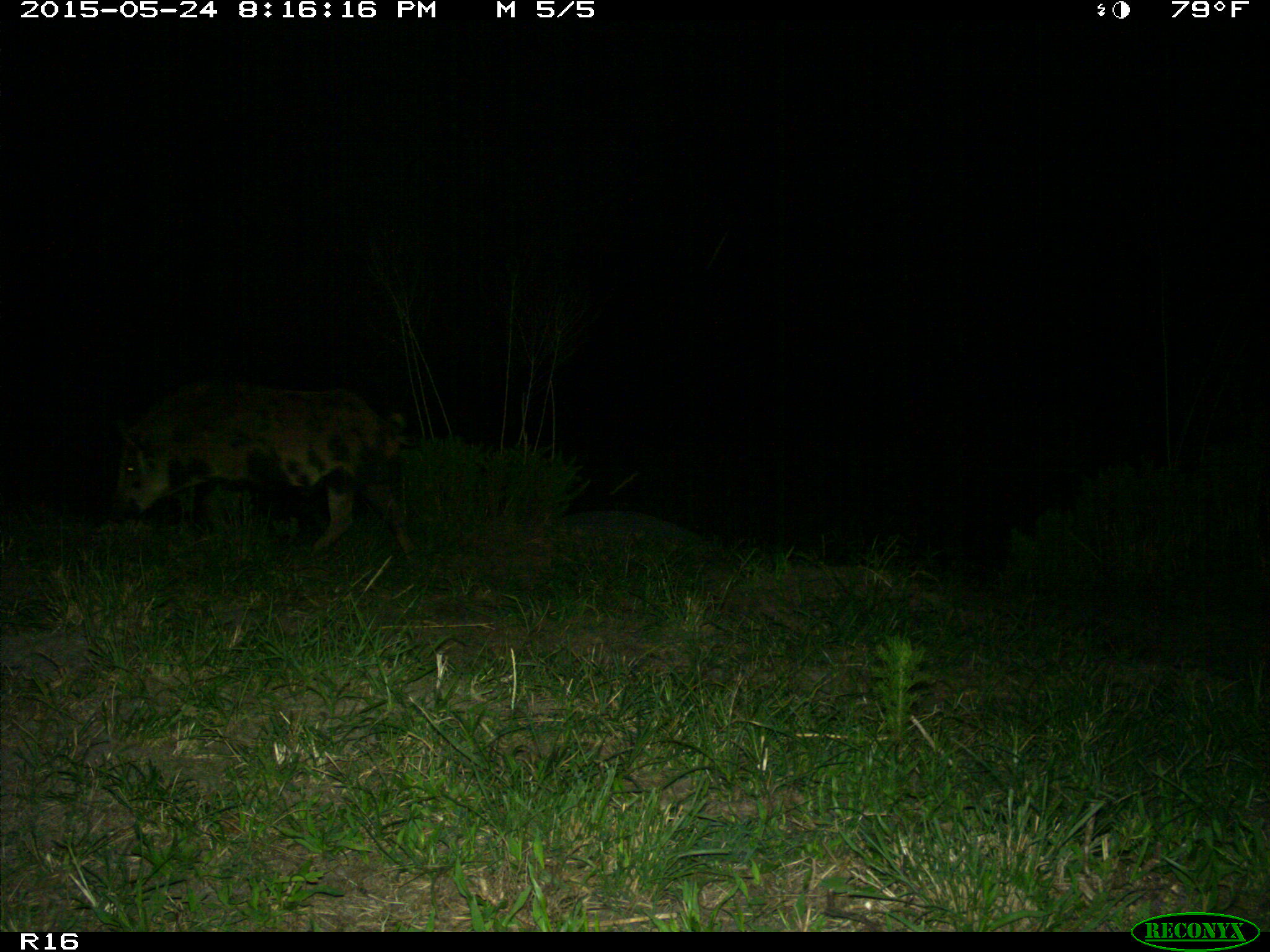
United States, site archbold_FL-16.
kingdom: Animalia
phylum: Chordata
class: Mammalia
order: Artiodactyla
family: Suidae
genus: Sus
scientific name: Sus scrofa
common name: wild boar